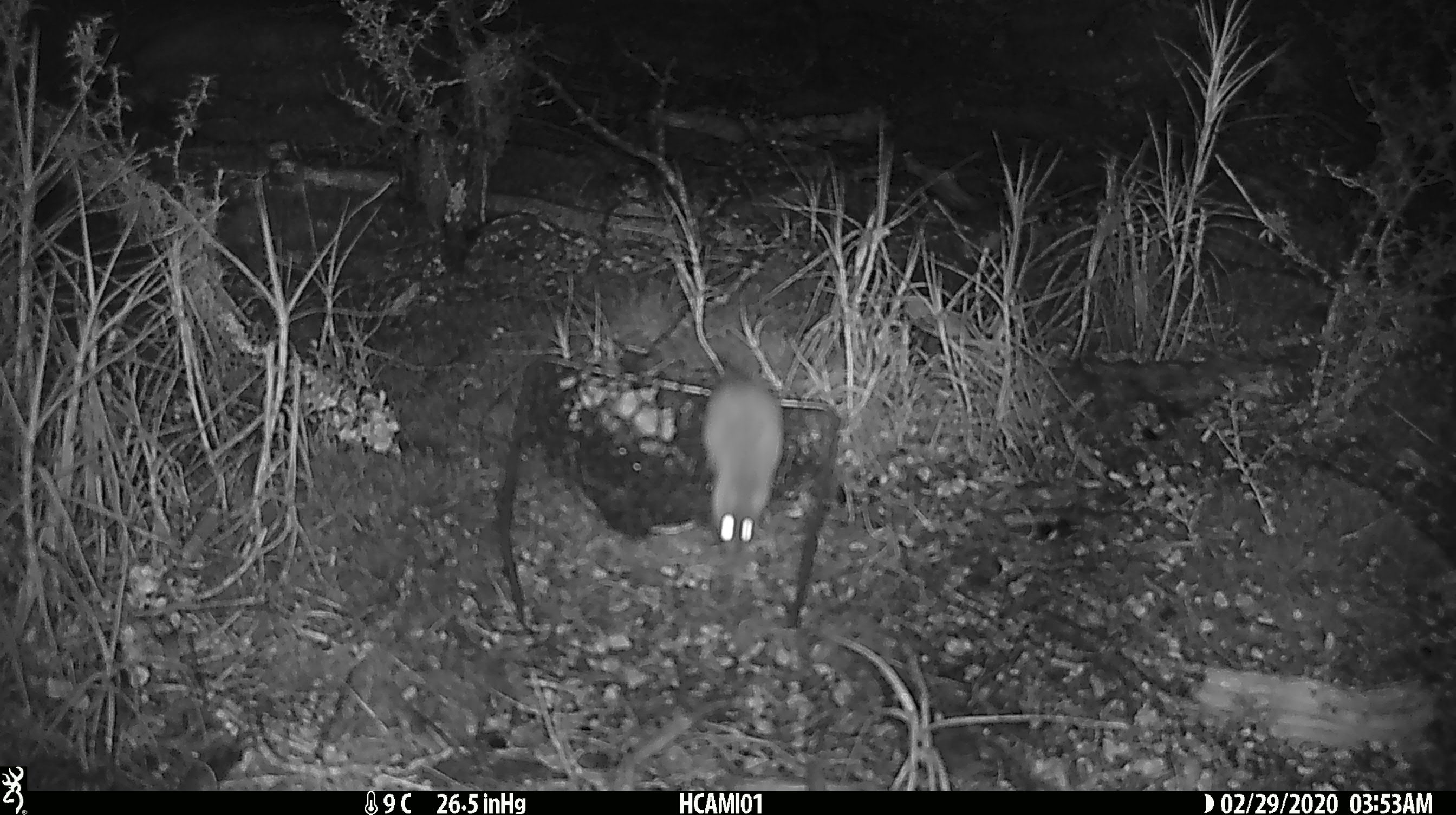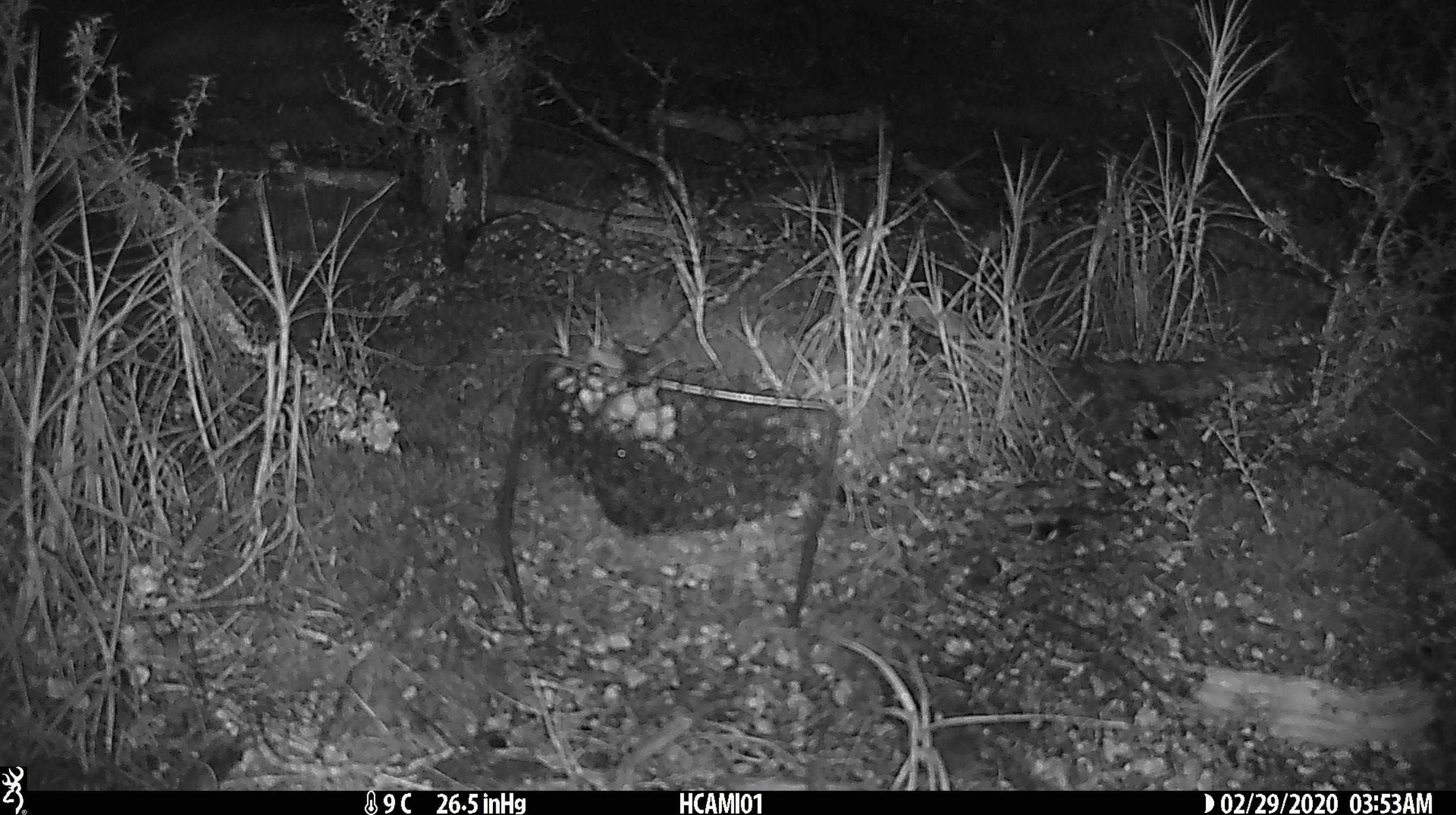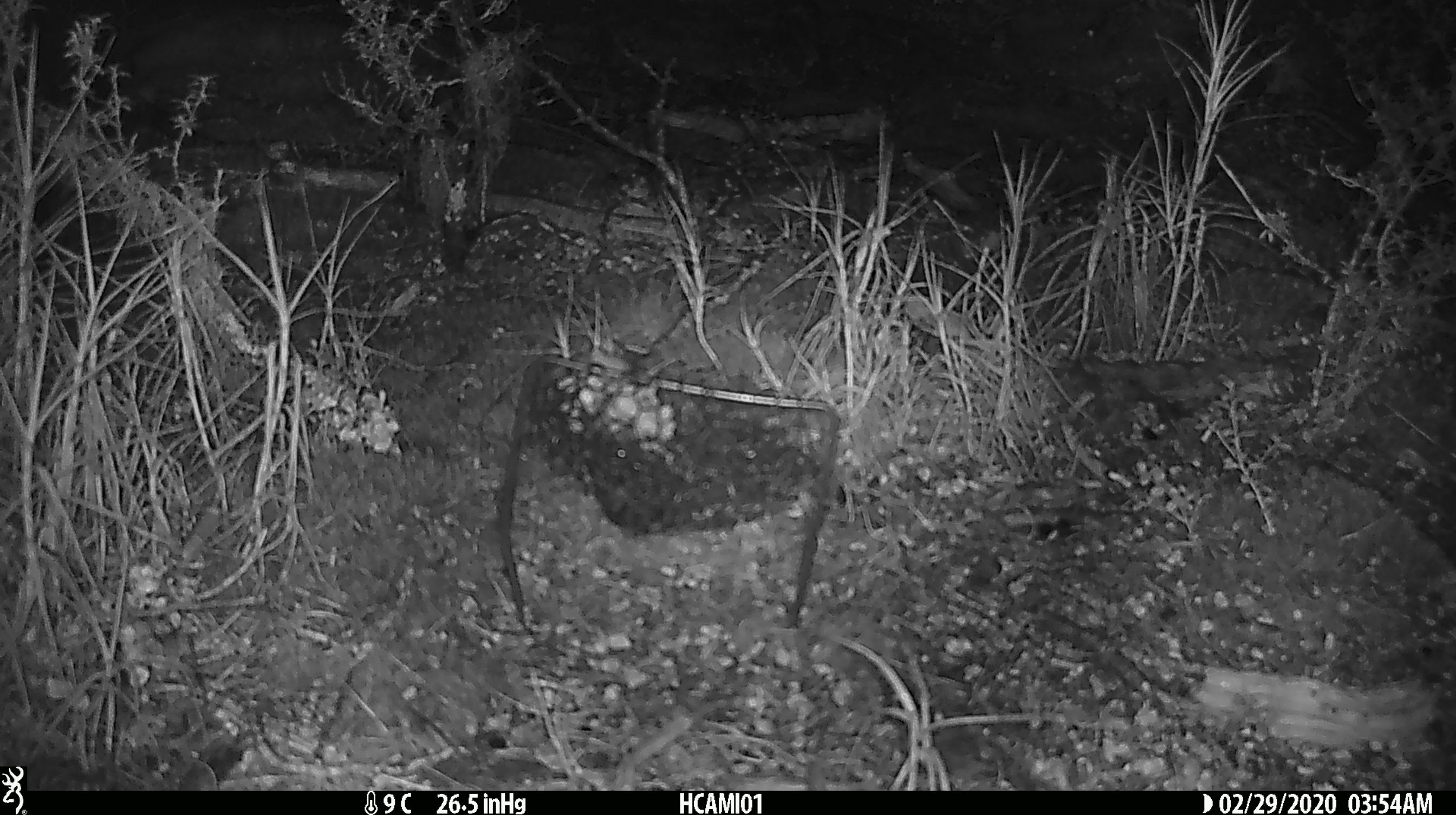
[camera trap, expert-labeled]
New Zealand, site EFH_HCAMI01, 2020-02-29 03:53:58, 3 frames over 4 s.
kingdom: Animalia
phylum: Chordata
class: Mammalia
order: Rodentia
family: Muridae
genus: Mus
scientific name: Mus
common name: mouse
Mouse (Mus).